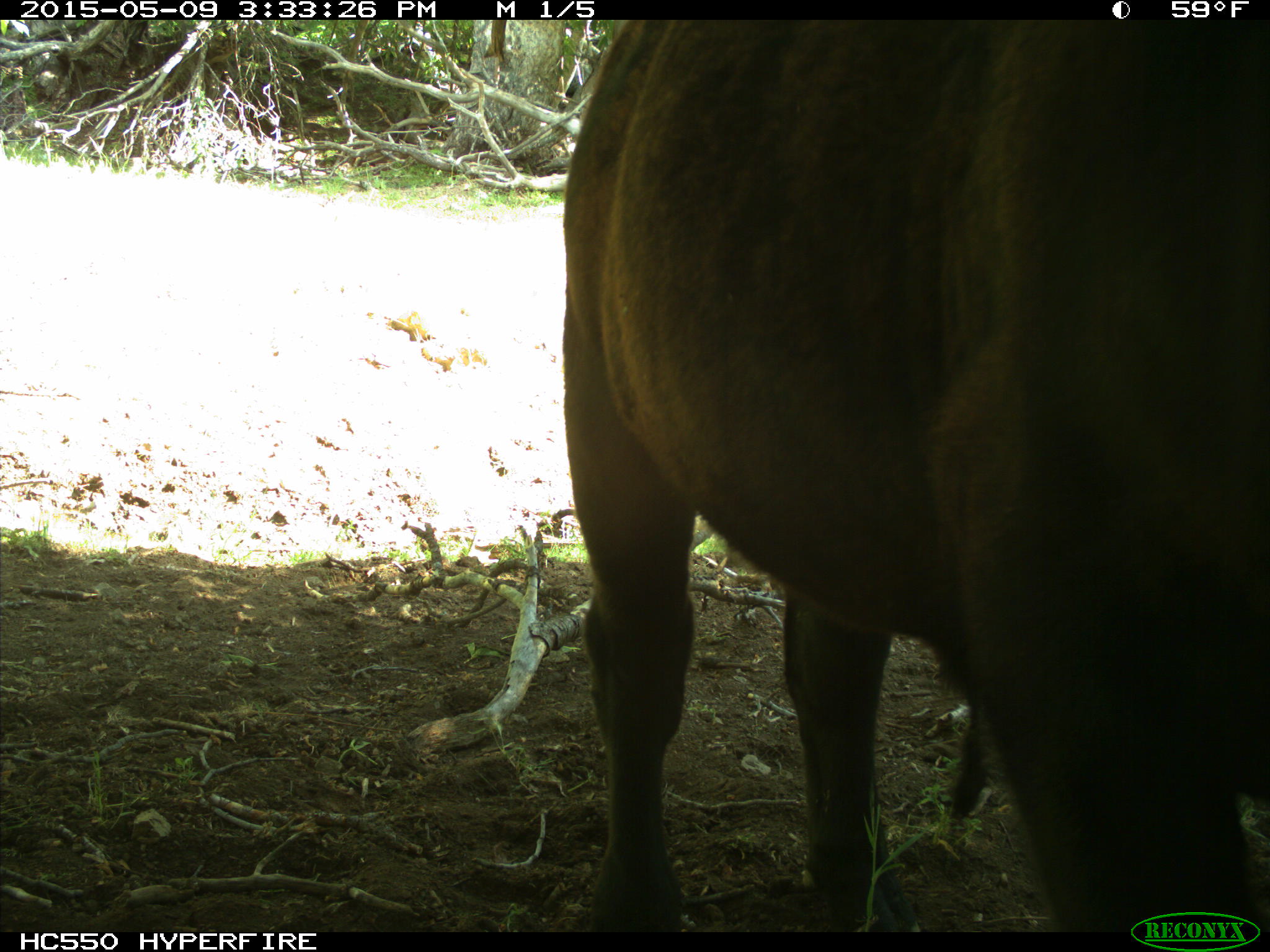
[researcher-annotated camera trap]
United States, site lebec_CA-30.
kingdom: Animalia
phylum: Chordata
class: Mammalia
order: Artiodactyla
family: Bovidae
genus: Bos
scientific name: Bos taurus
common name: domestic cow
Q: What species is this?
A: Bos taurus (domestic cow).